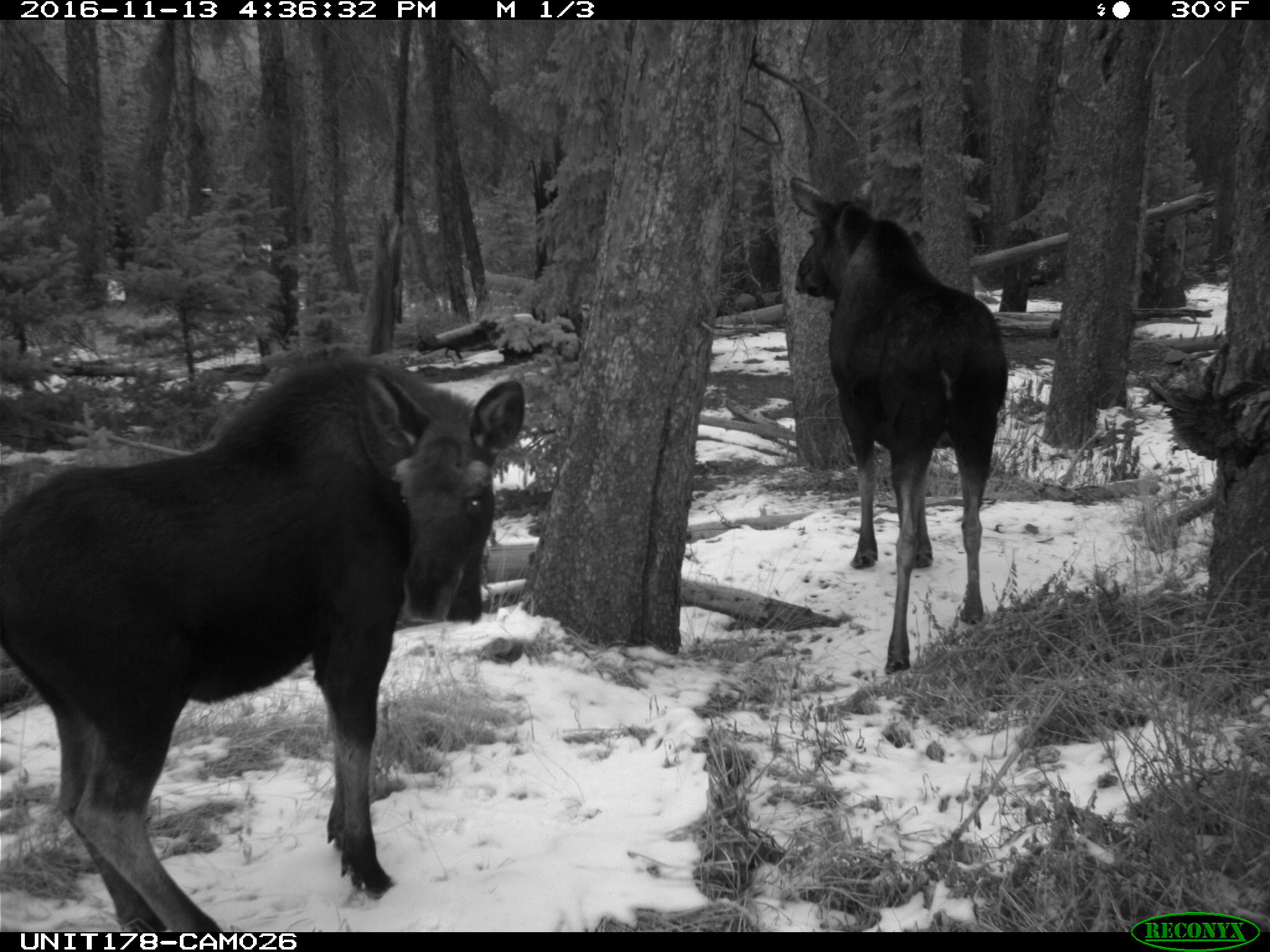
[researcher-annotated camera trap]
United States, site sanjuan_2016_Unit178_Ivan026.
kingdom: Animalia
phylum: Chordata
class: Mammalia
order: Artiodactyla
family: Cervidae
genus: Alces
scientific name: Alces alces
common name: moose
Alces alces (moose).